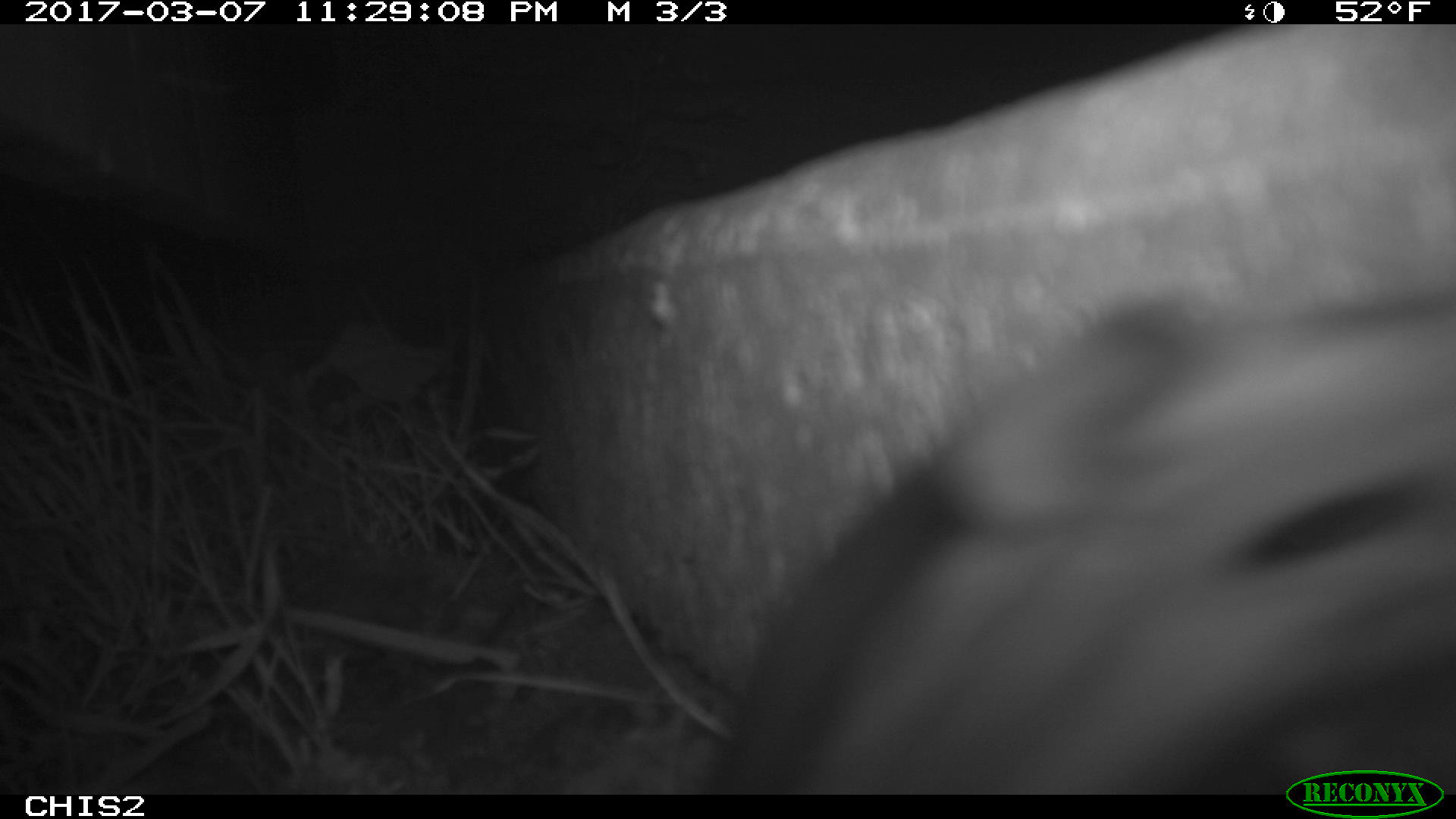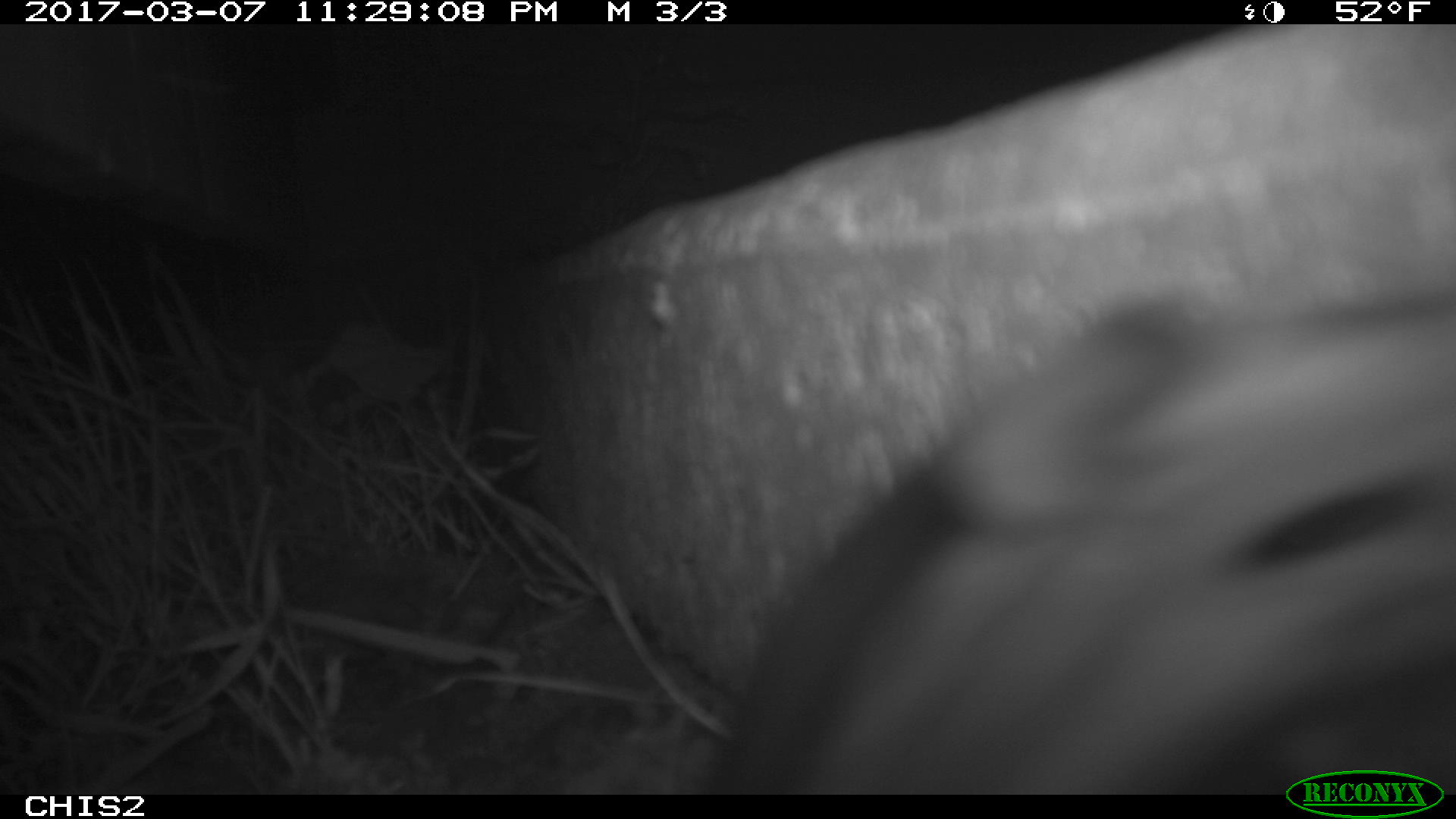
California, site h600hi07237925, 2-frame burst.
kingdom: Animalia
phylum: Chordata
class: Mammalia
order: Rodentia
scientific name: Rodentia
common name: rodent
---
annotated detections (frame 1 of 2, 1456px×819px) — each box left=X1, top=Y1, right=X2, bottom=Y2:
rodent: left=692, top=291, right=1455, bottom=791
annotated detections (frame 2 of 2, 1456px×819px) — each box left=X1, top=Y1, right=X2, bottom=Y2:
rodent: left=704, top=292, right=1455, bottom=794